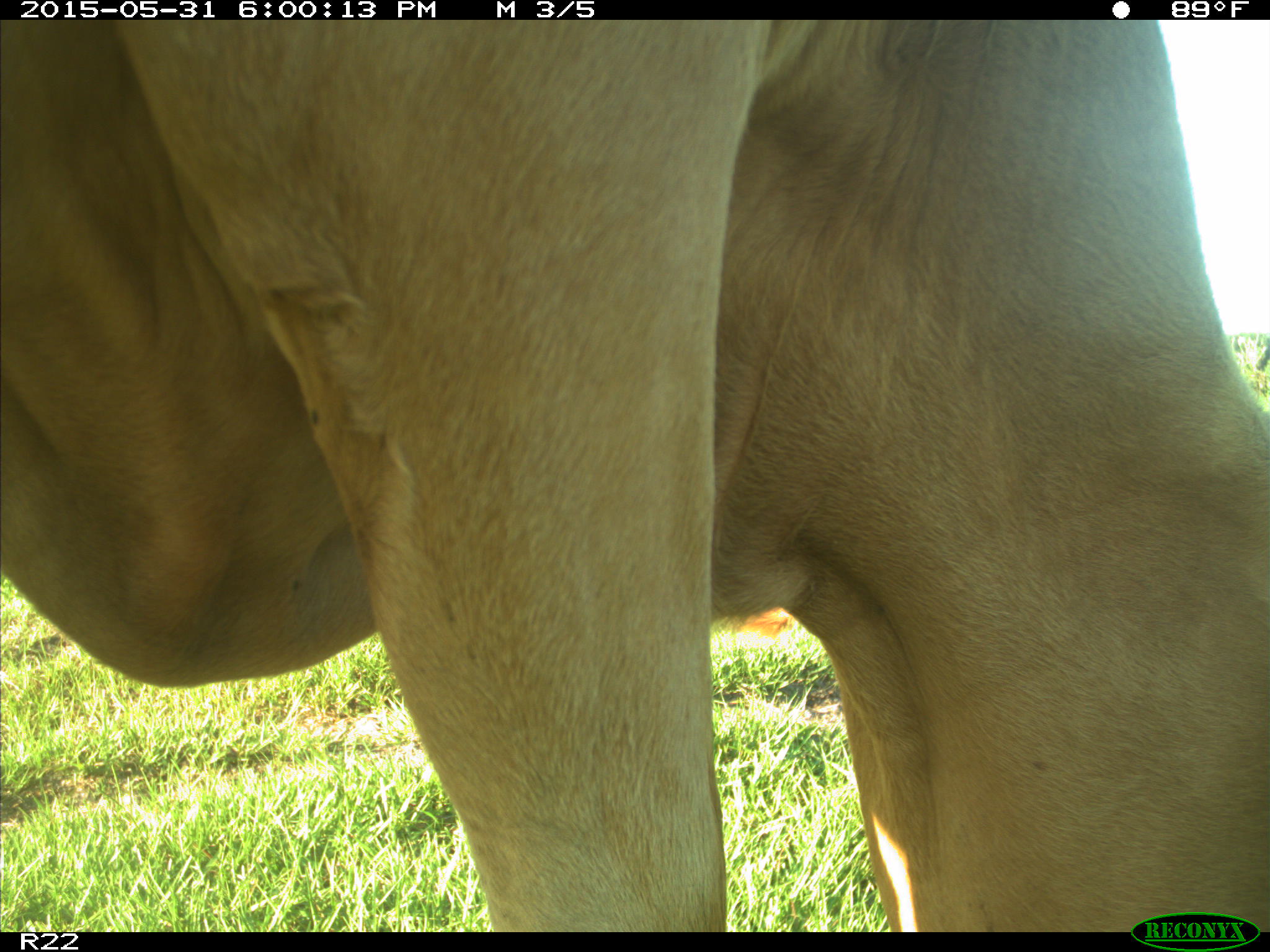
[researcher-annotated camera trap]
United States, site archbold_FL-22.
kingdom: Animalia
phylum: Chordata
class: Mammalia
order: Artiodactyla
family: Bovidae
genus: Bos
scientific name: Bos taurus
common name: domestic cow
Bos taurus (domestic cow).